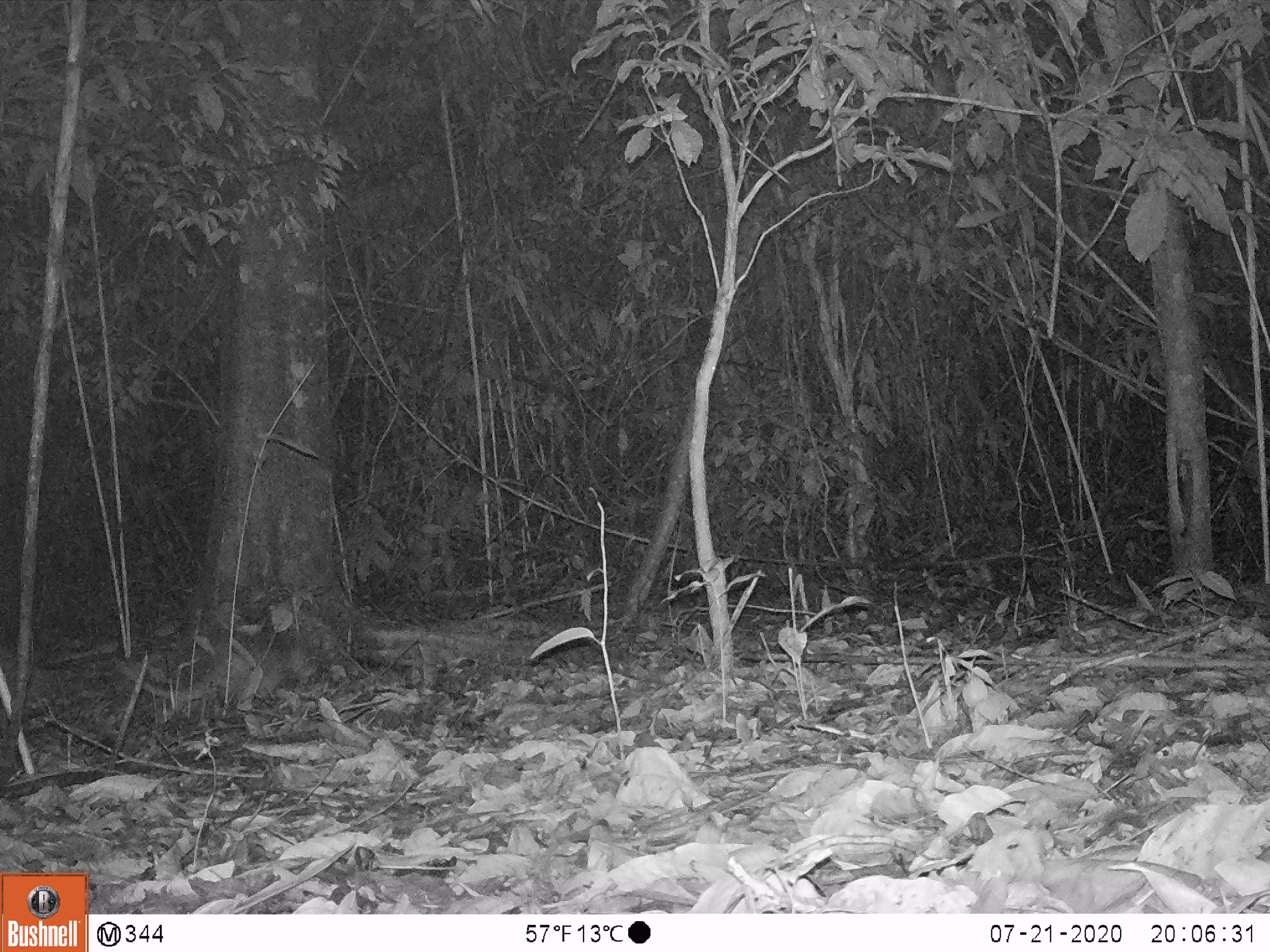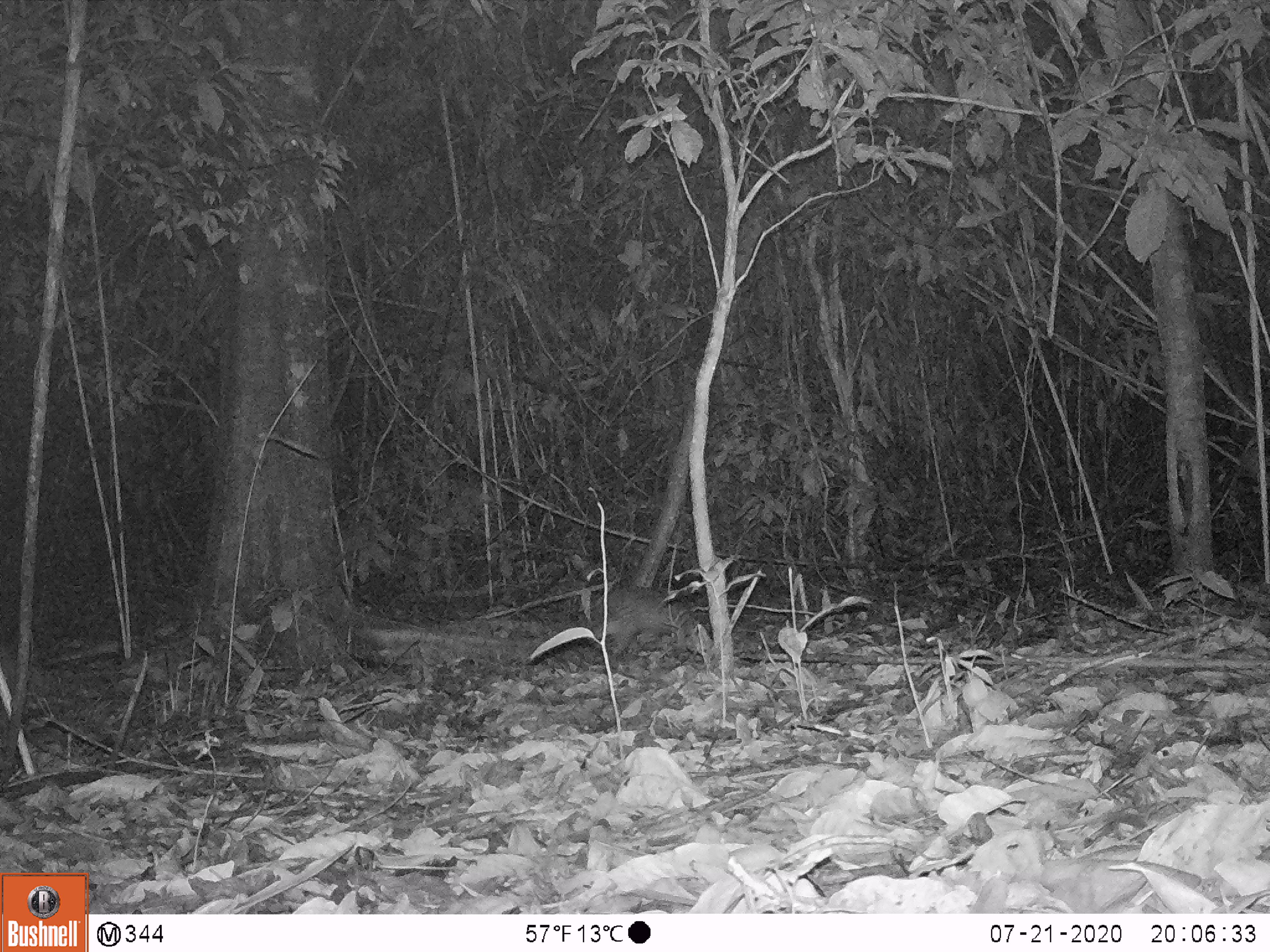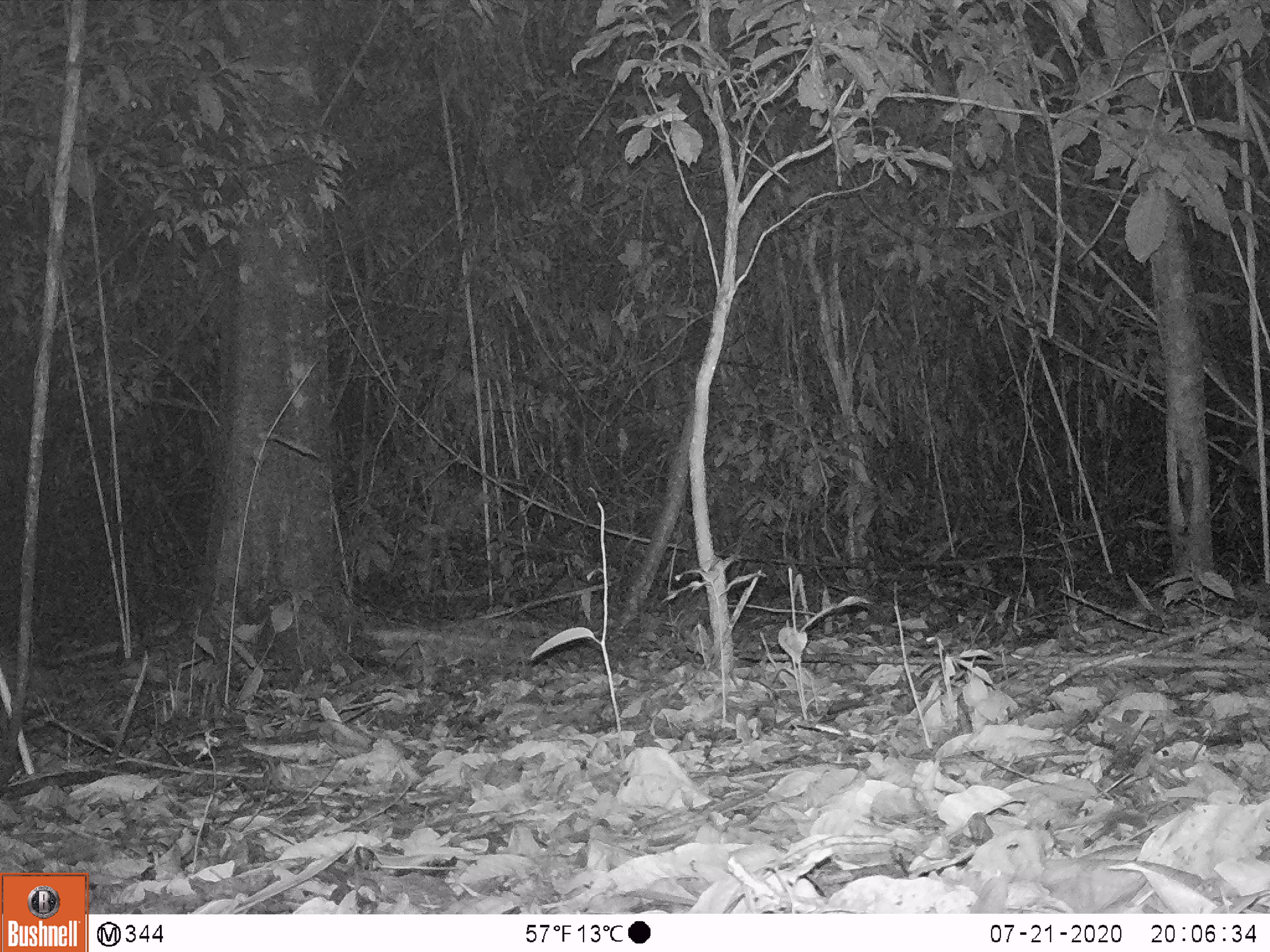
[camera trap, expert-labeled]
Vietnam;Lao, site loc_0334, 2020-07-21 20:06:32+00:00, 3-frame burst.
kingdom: Animalia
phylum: Chordata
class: Mammalia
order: Rodentia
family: Hystricidae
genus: Atherurus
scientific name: Atherurus macrourus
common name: asiatic brush-tailed porcupine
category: asiatic brush tailed porcupine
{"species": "asiatic brush tailed porcupine (asiatic brush-tailed porcupine) (Atherurus macrourus)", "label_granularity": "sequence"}